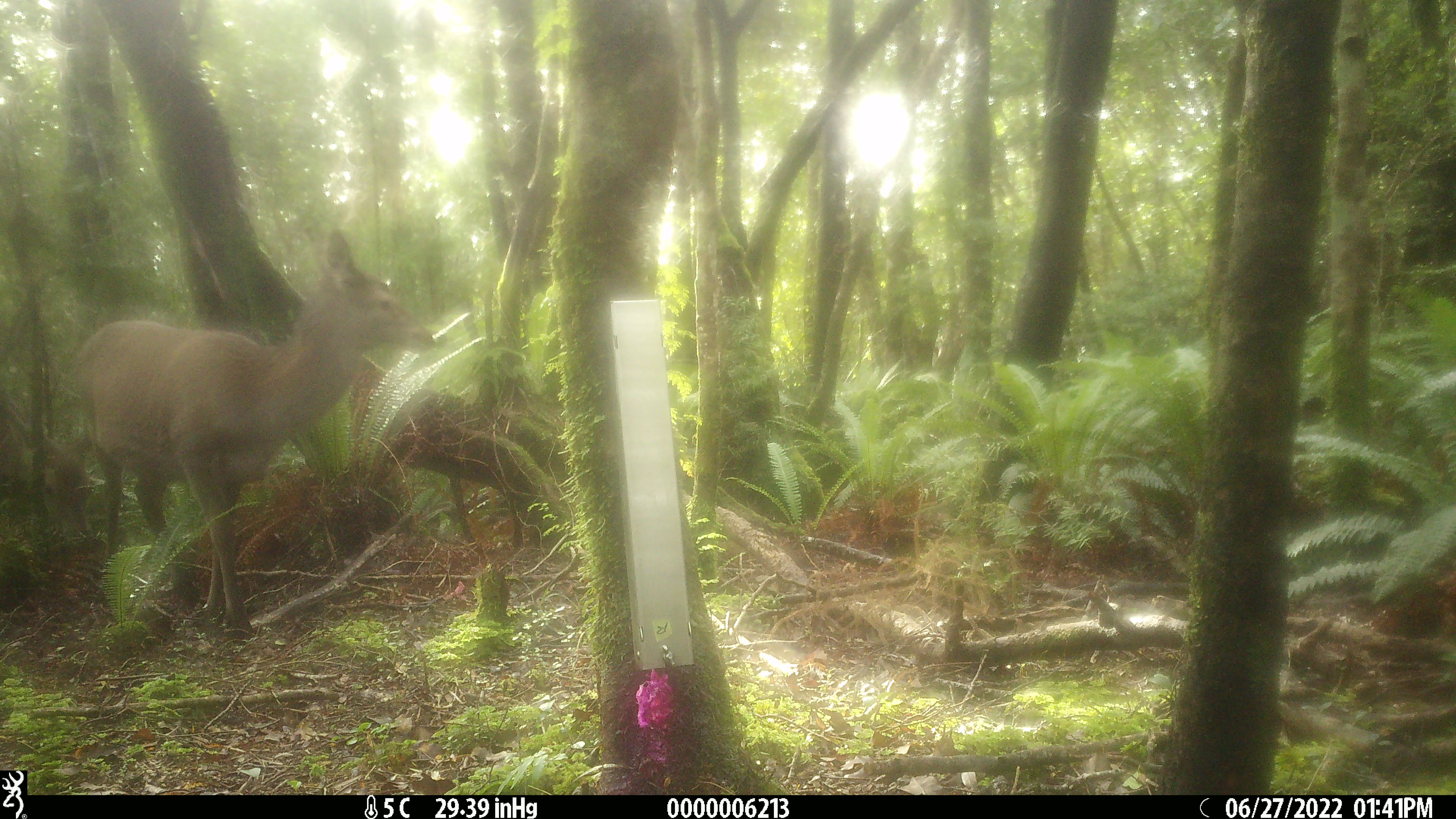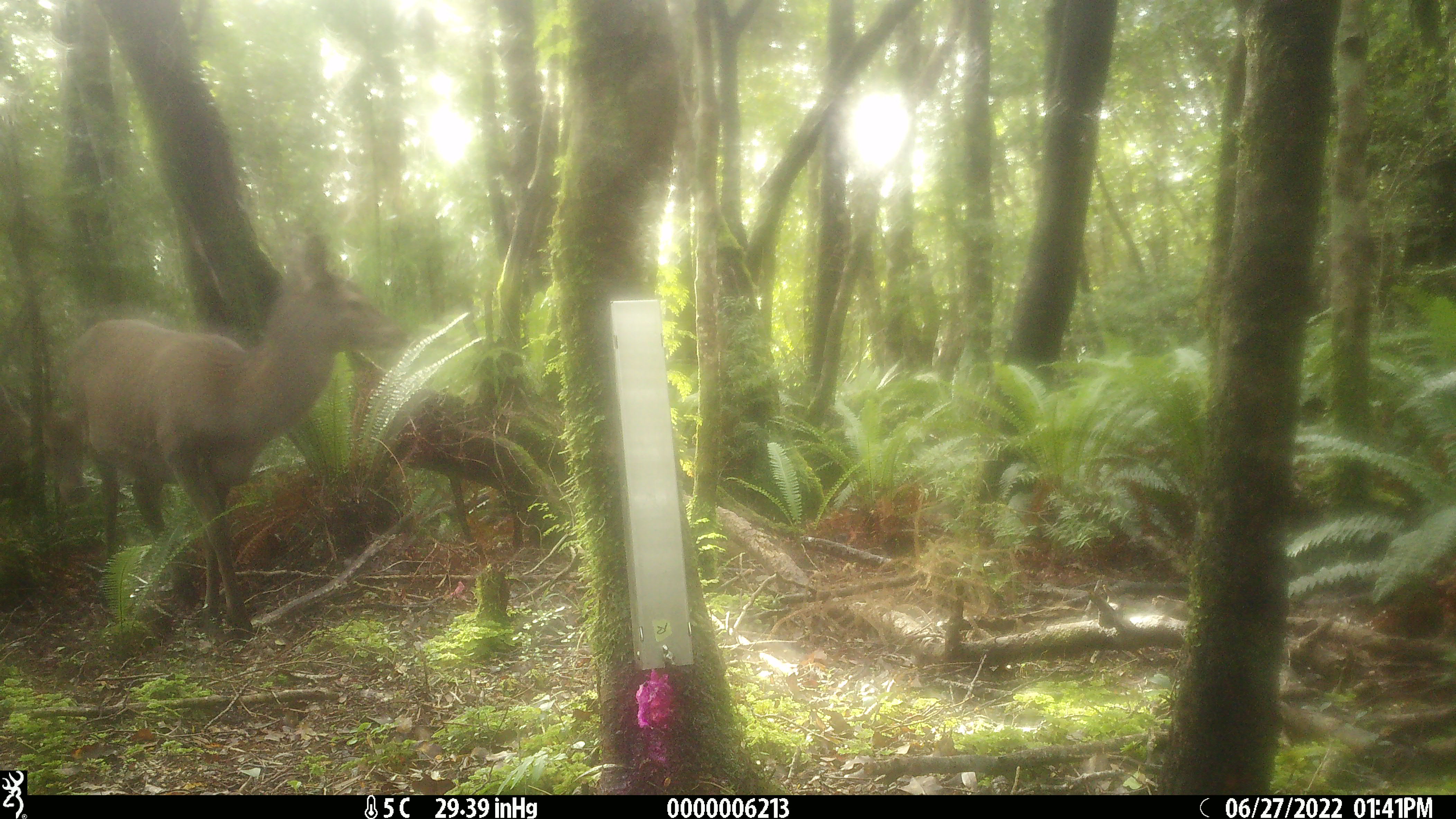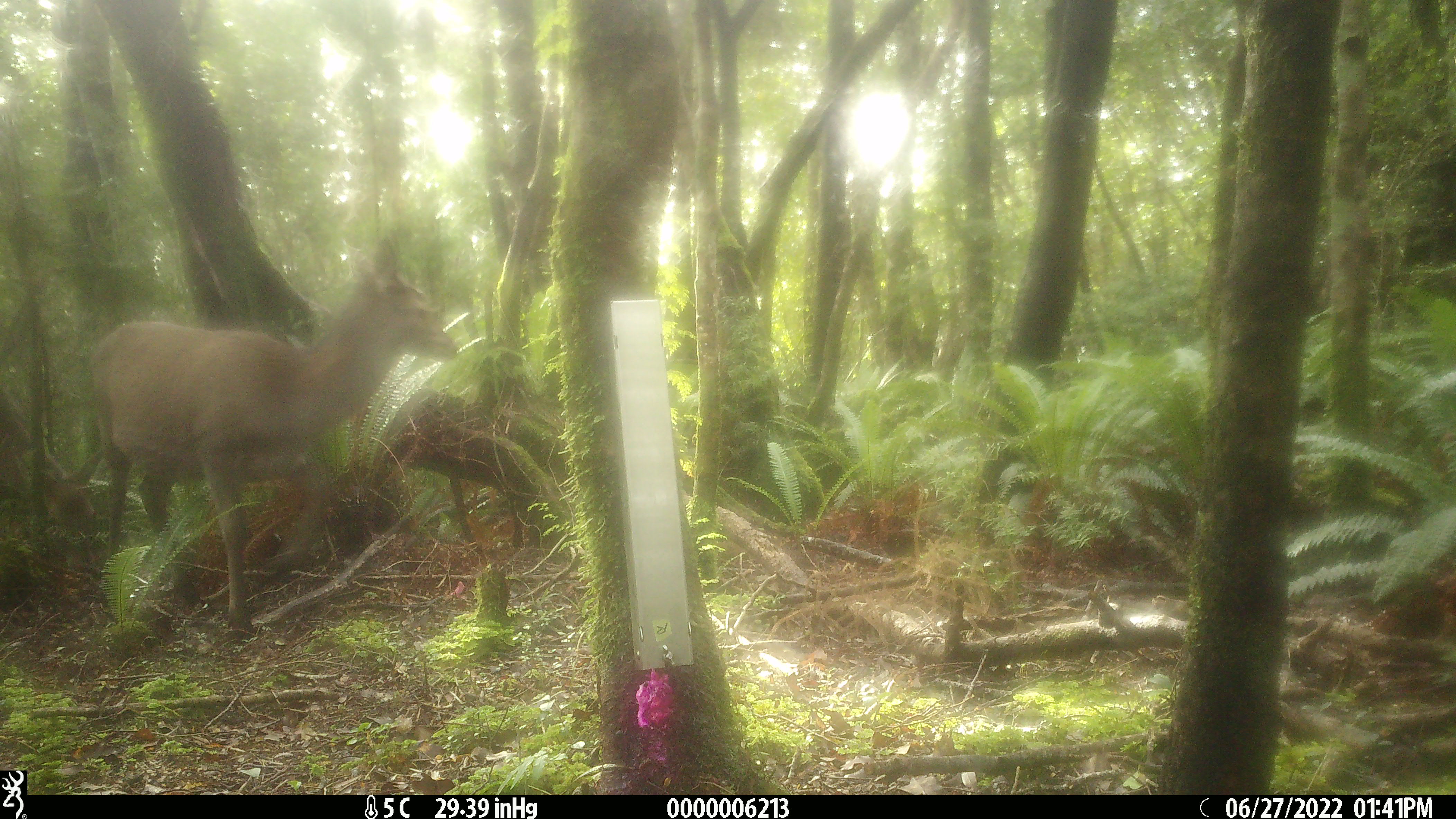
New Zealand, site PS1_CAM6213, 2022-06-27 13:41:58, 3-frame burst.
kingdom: Animalia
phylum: Chordata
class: Mammalia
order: Artiodactyla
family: Cervidae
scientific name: Cervidae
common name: deer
Deer (Cervidae).